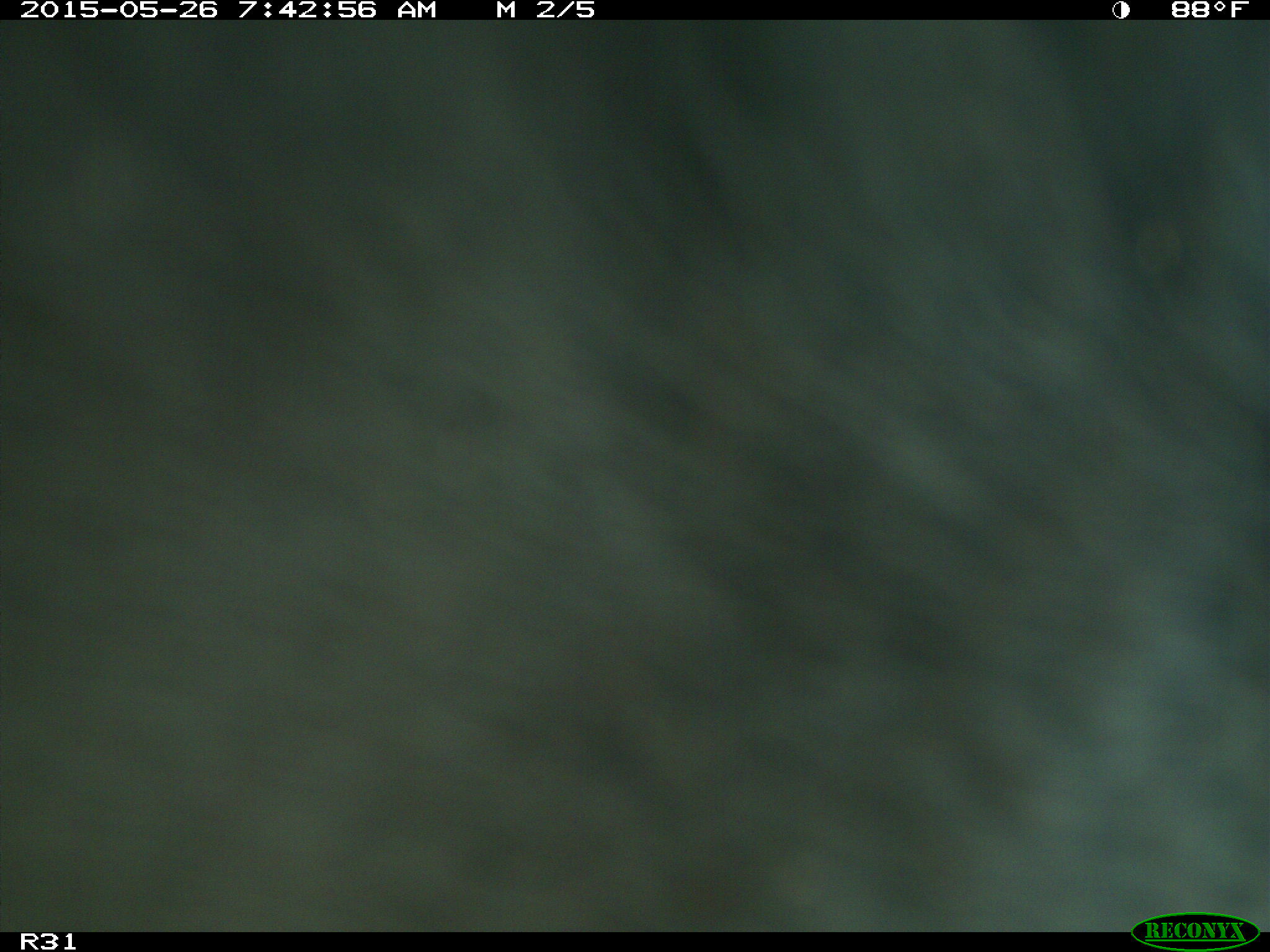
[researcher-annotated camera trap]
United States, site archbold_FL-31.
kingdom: Animalia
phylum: Chordata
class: Mammalia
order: Artiodactyla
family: Bovidae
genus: Bos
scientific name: Bos taurus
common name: domestic cow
Bos taurus (domestic cow).